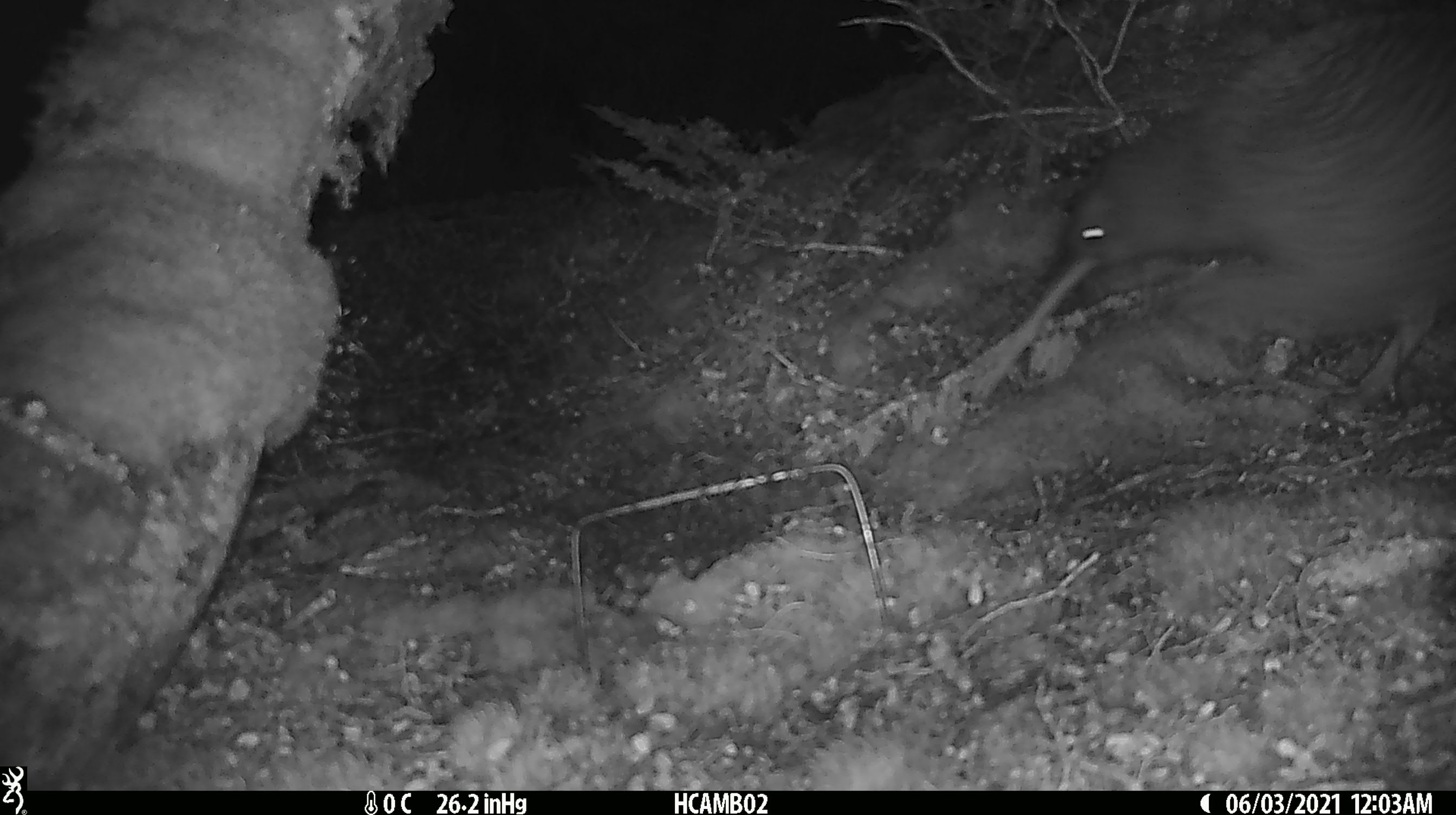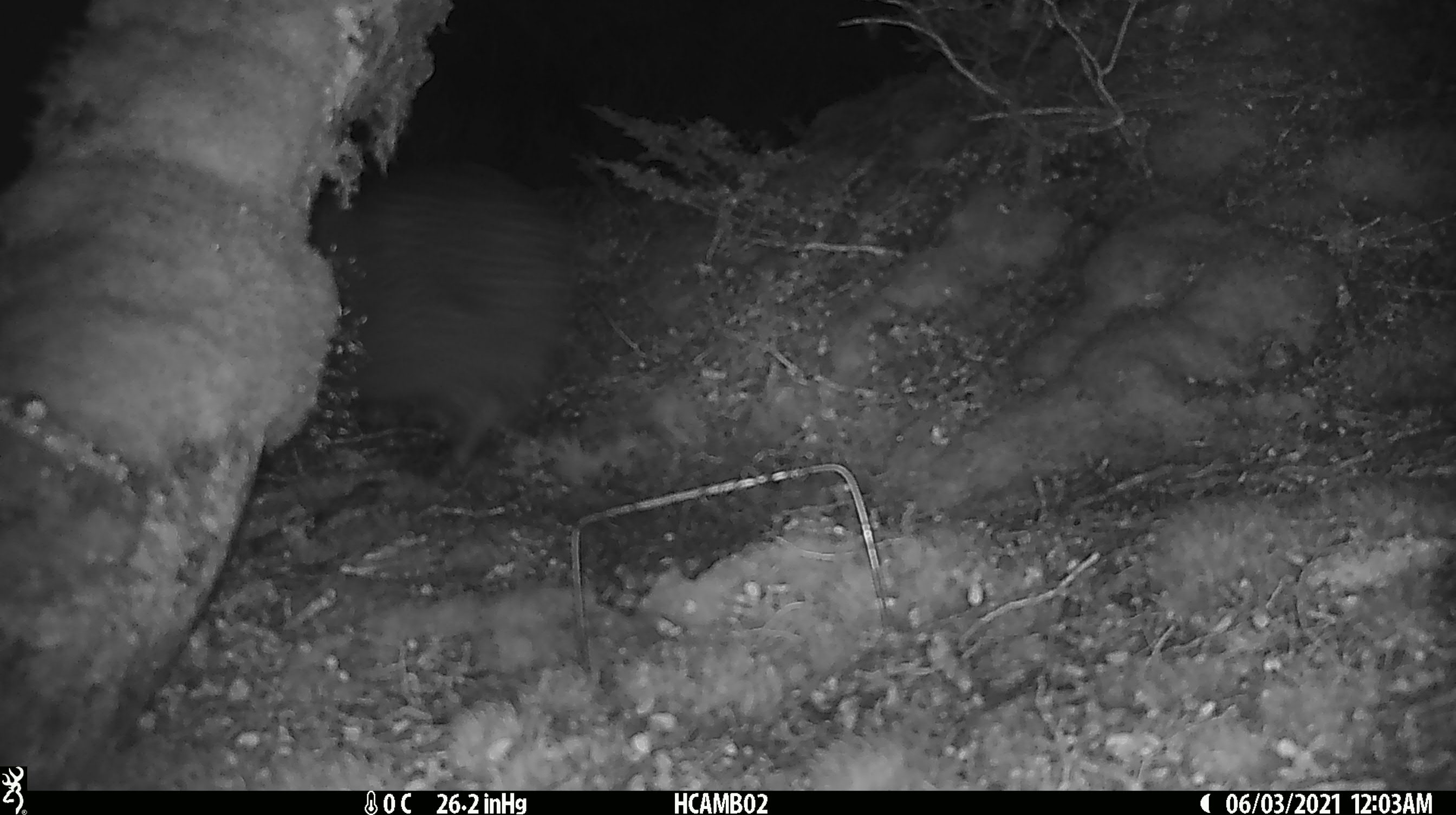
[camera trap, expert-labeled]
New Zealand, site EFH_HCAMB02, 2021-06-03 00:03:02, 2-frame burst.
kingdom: Animalia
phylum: Chordata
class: Aves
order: Apterygiformes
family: Apterygidae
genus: Apteryx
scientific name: Apteryx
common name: kiwi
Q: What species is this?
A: Kiwi (Apteryx).